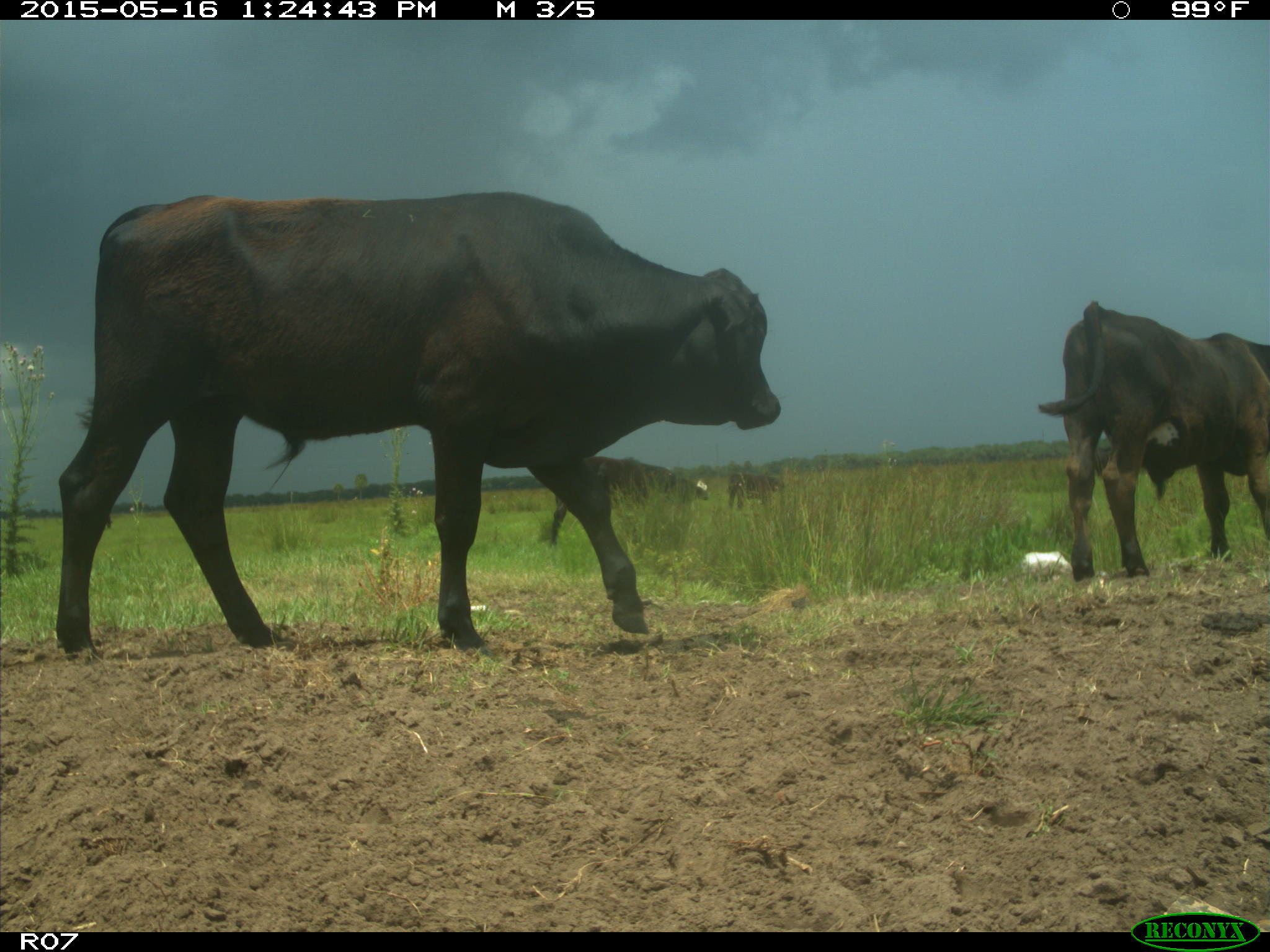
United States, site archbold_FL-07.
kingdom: Animalia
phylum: Chordata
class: Mammalia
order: Artiodactyla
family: Bovidae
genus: Bos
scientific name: Bos taurus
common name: domestic cow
Bos taurus (domestic cow).